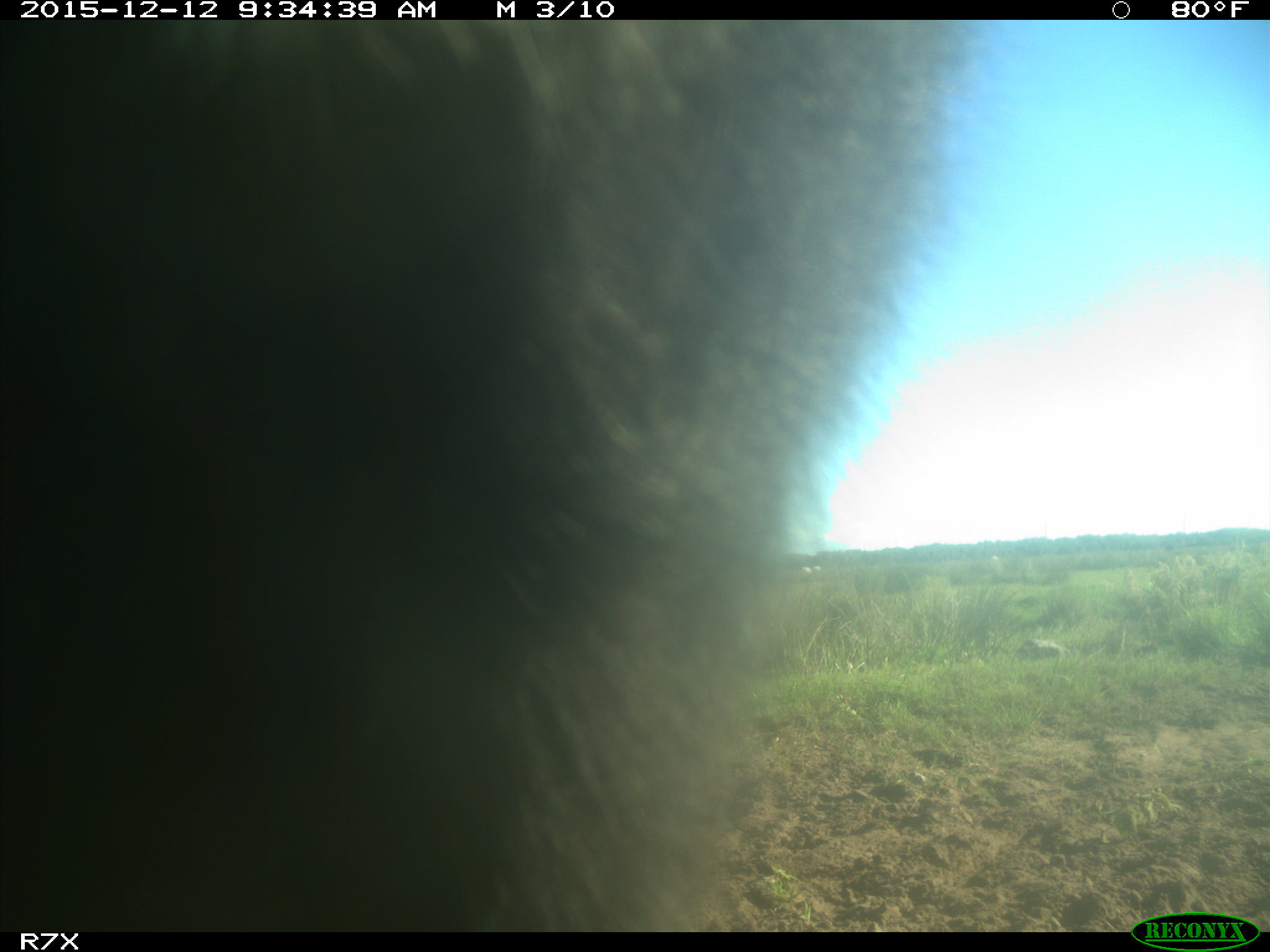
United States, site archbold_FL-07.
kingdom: Animalia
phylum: Chordata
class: Mammalia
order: Artiodactyla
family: Bovidae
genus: Bos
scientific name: Bos taurus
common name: domestic cow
Bos taurus (domestic cow).